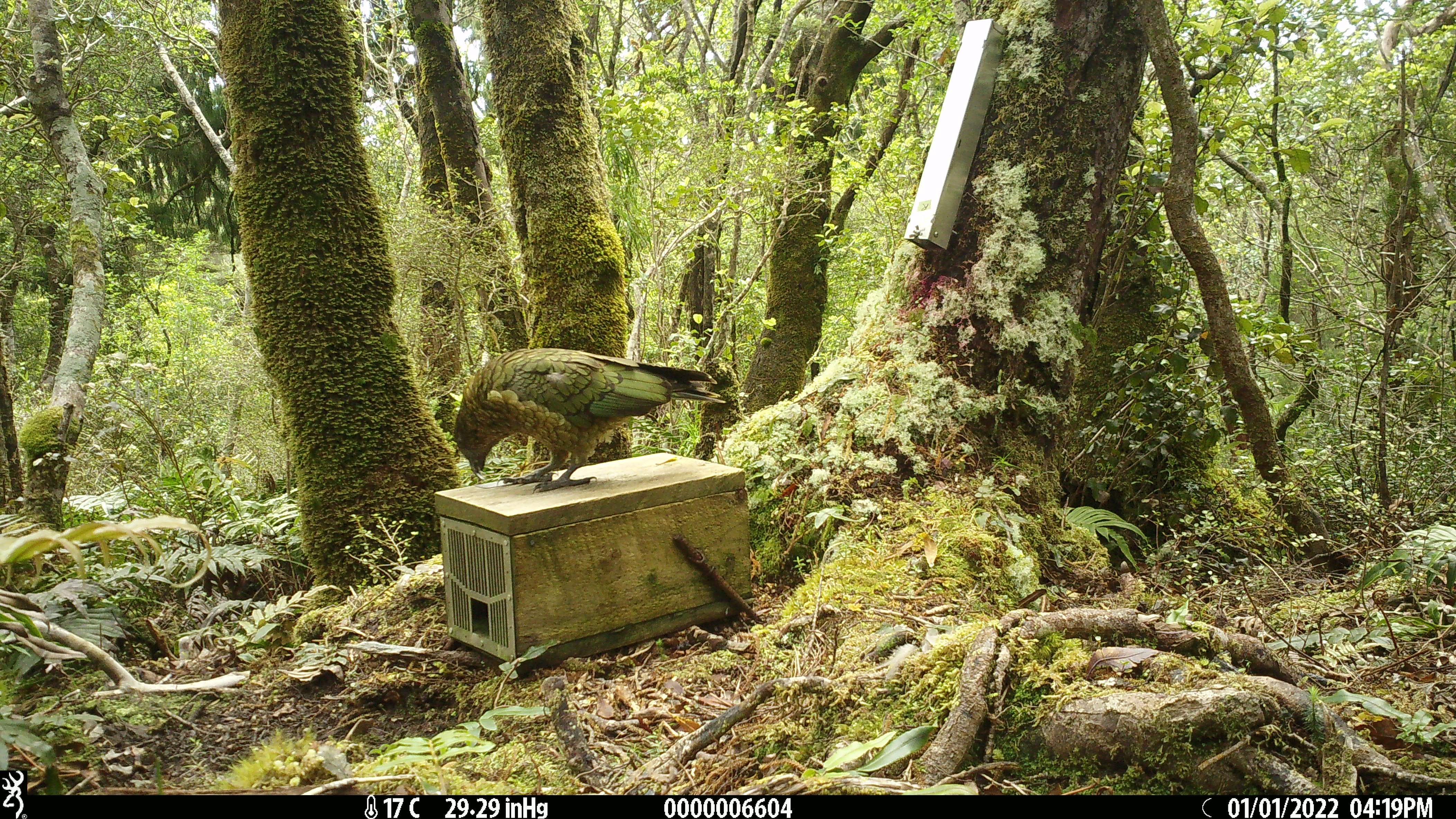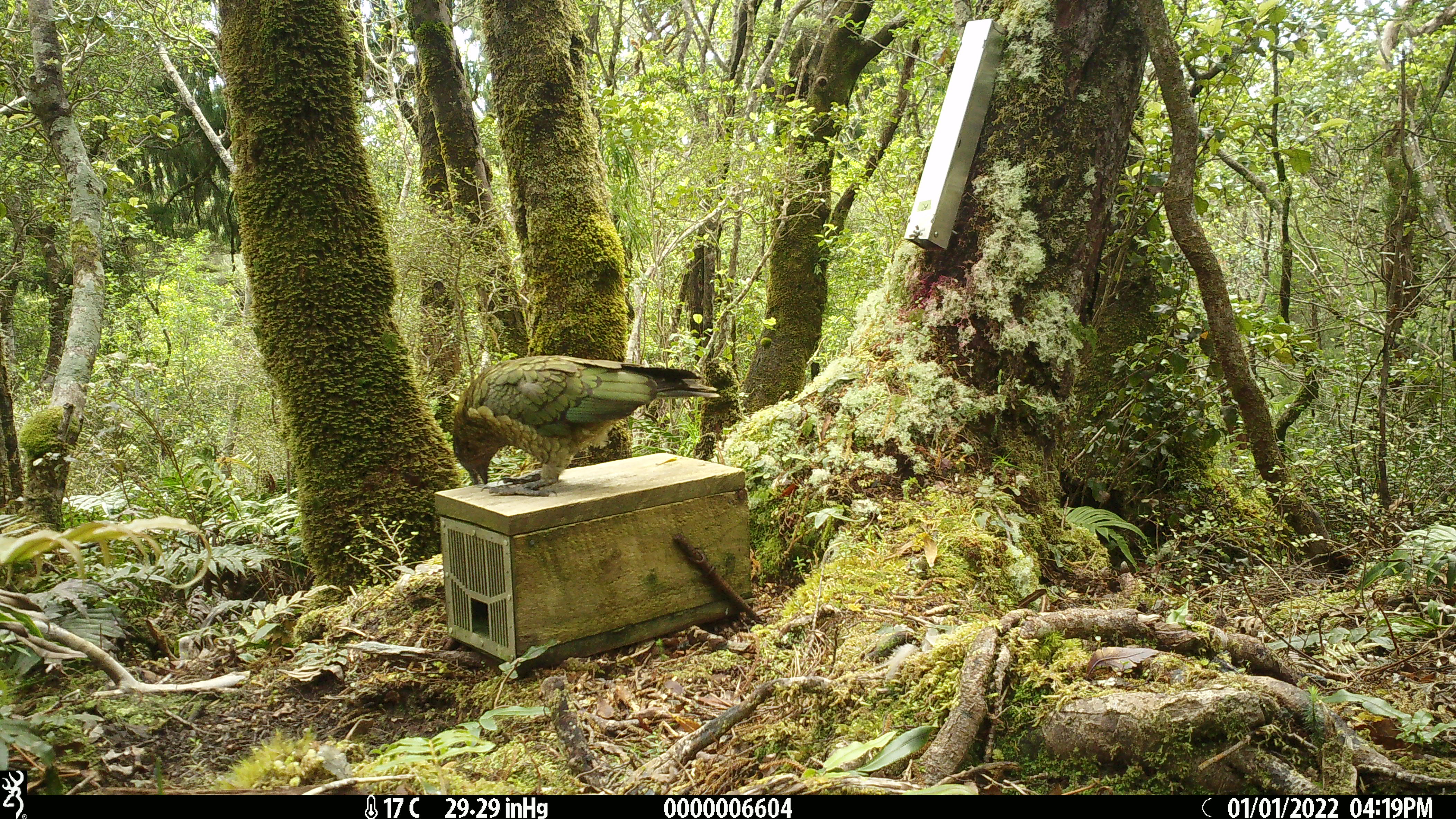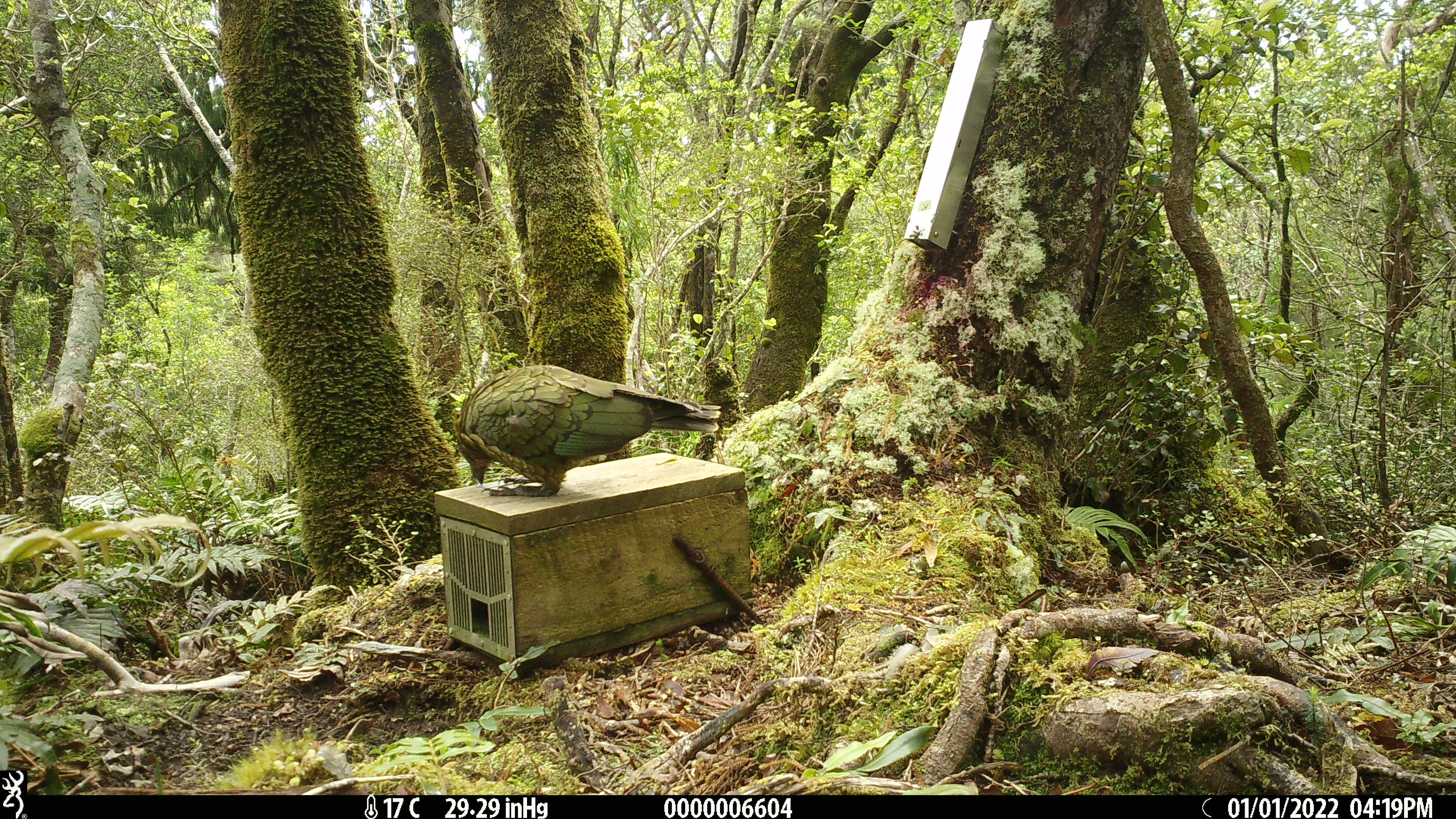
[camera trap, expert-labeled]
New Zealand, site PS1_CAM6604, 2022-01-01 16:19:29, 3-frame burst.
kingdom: Animalia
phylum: Chordata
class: Aves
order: Psittaciformes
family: Strigopidae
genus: Nestor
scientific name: Nestor notabilis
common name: kea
Kea (Nestor notabilis).